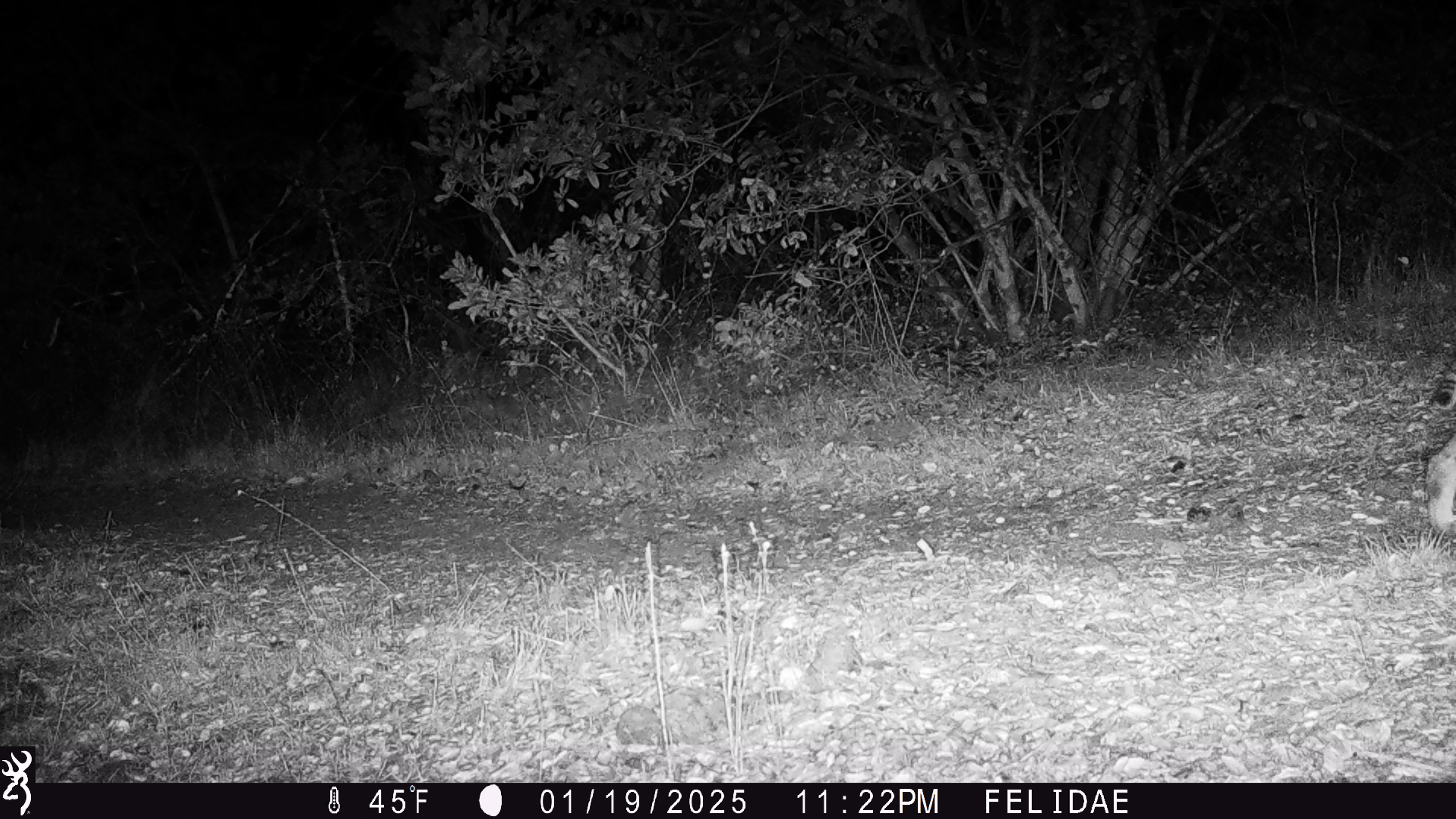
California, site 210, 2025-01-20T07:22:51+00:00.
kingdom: Animalia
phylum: Chordata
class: Mammalia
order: Carnivora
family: Felidae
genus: Lynx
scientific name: Lynx rufus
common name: bobcat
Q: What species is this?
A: Bobcat (Lynx rufus).